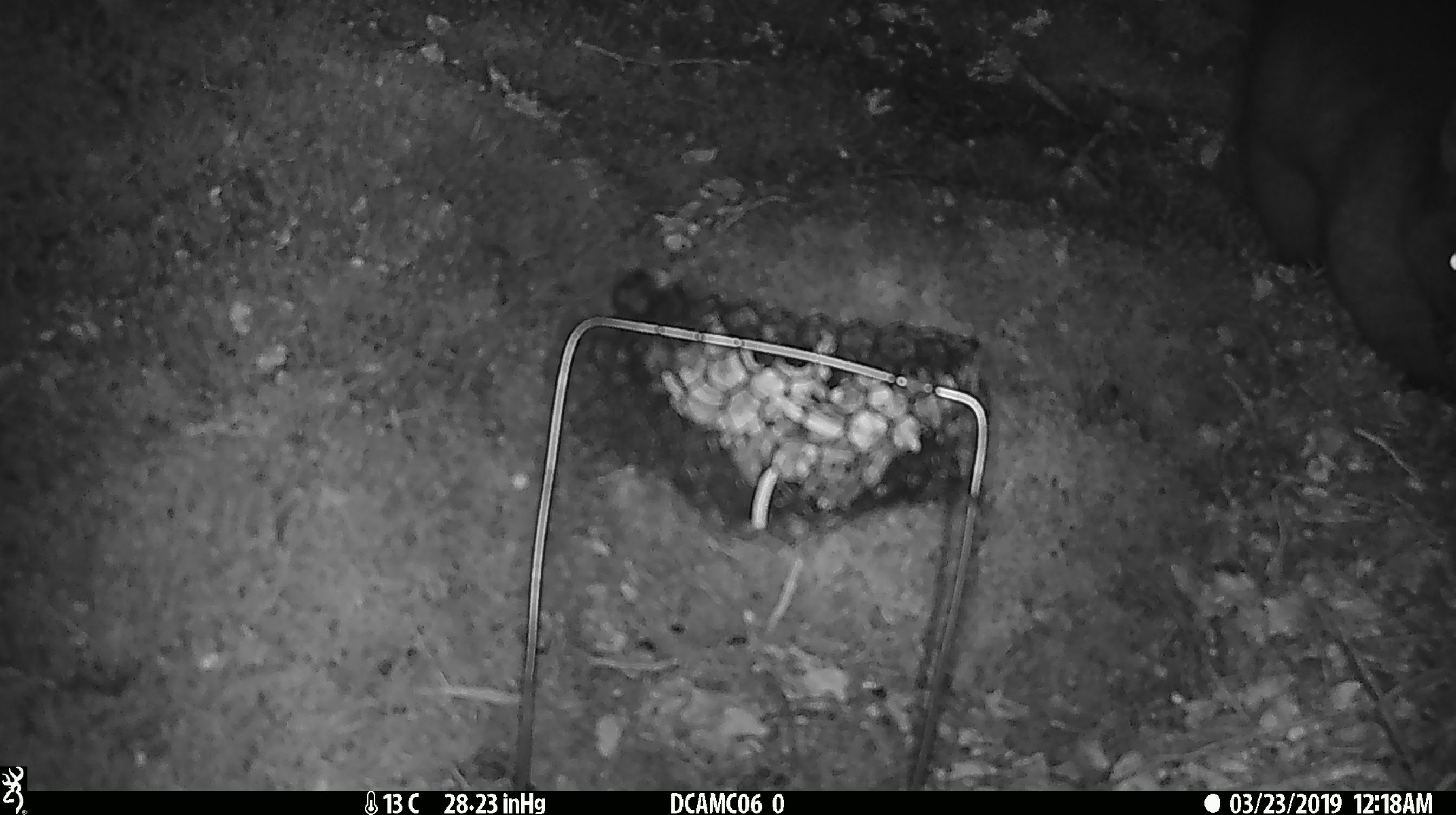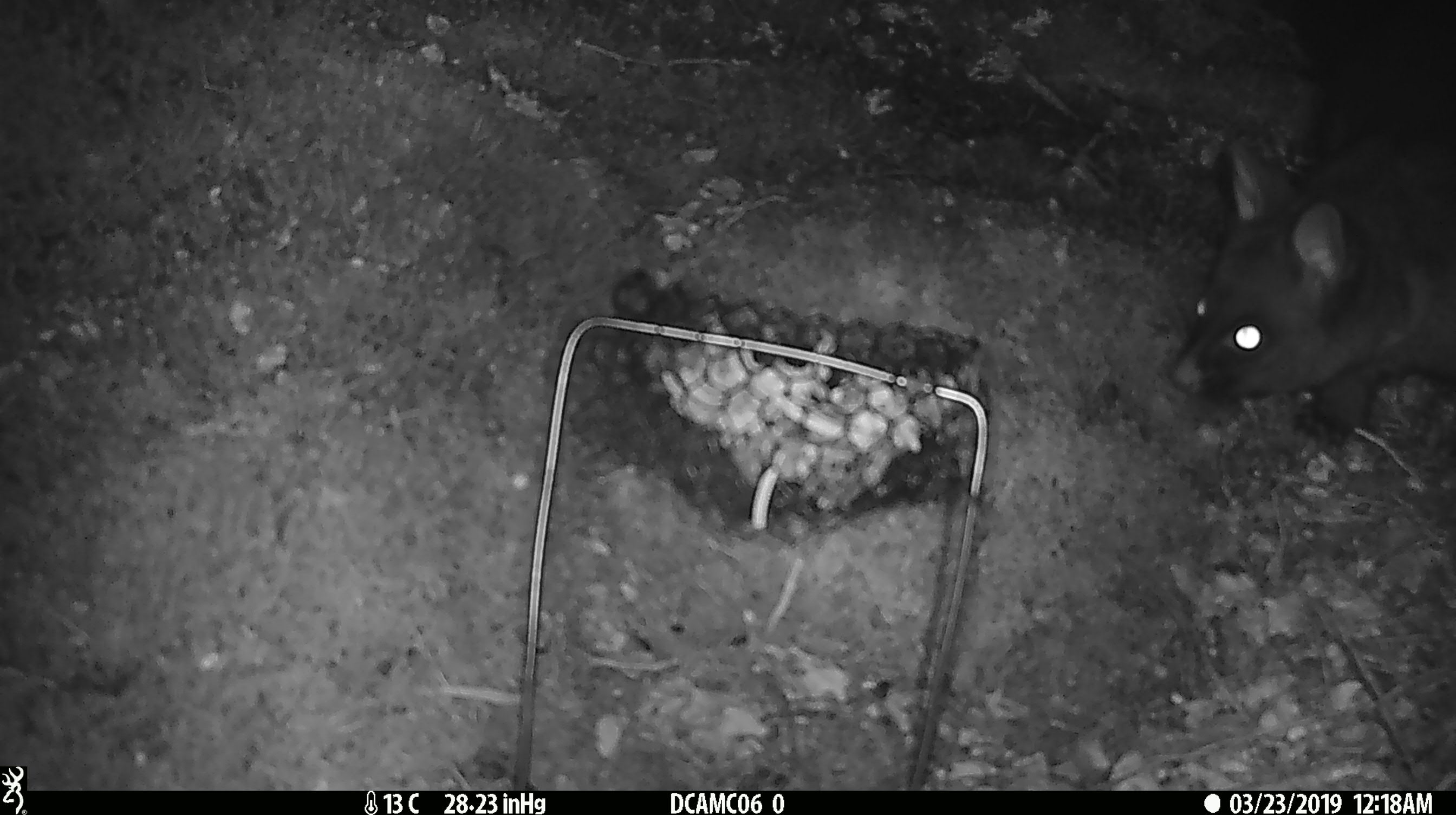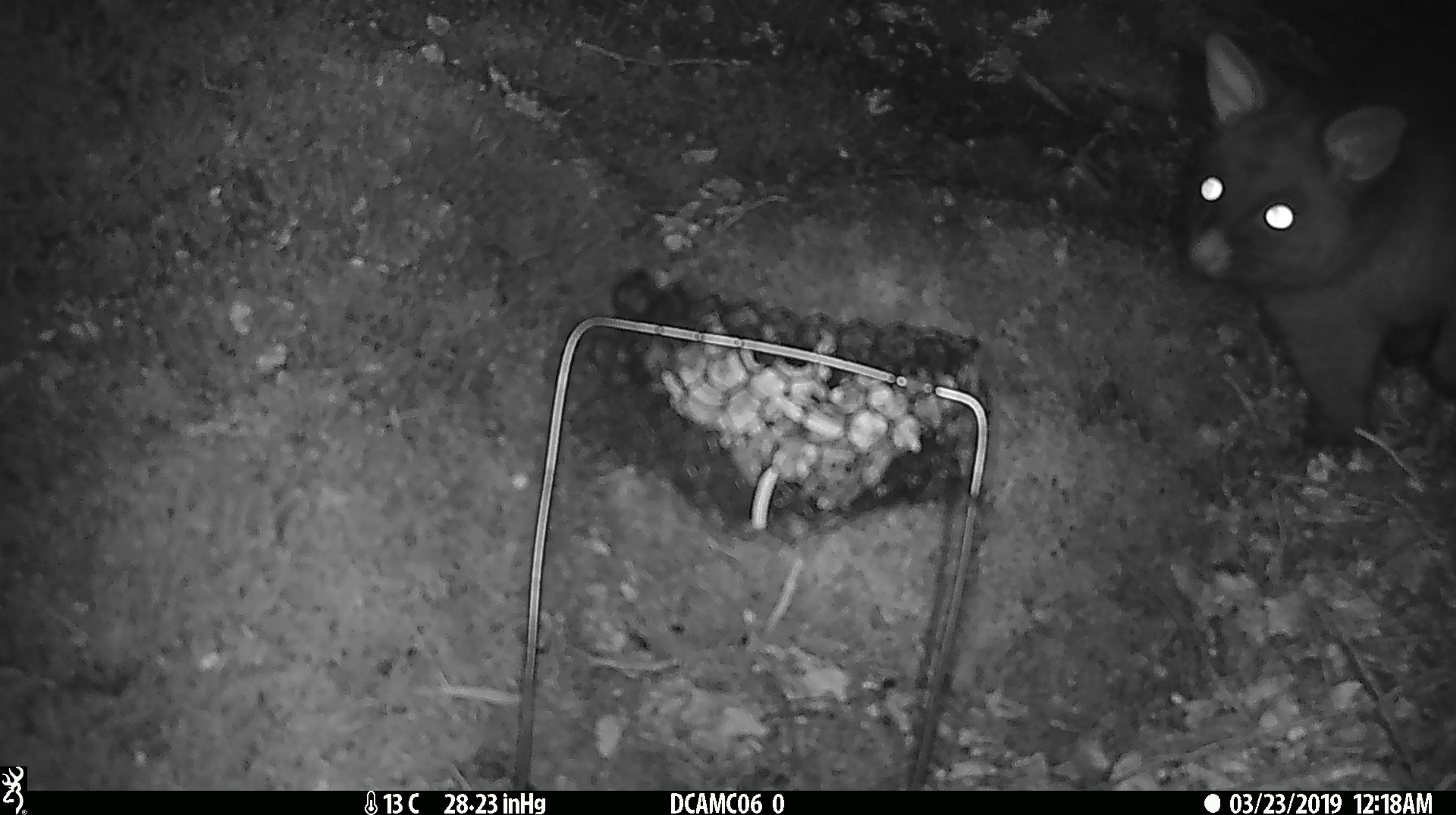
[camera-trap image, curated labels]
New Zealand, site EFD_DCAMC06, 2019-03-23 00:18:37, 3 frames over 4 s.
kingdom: Animalia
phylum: Chordata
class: Mammalia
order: Diprotodontia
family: Phalangeridae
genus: Trichosurus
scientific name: Trichosurus vulpecula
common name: common brushtail possum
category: possum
Possum (common brushtail possum) (Trichosurus vulpecula).